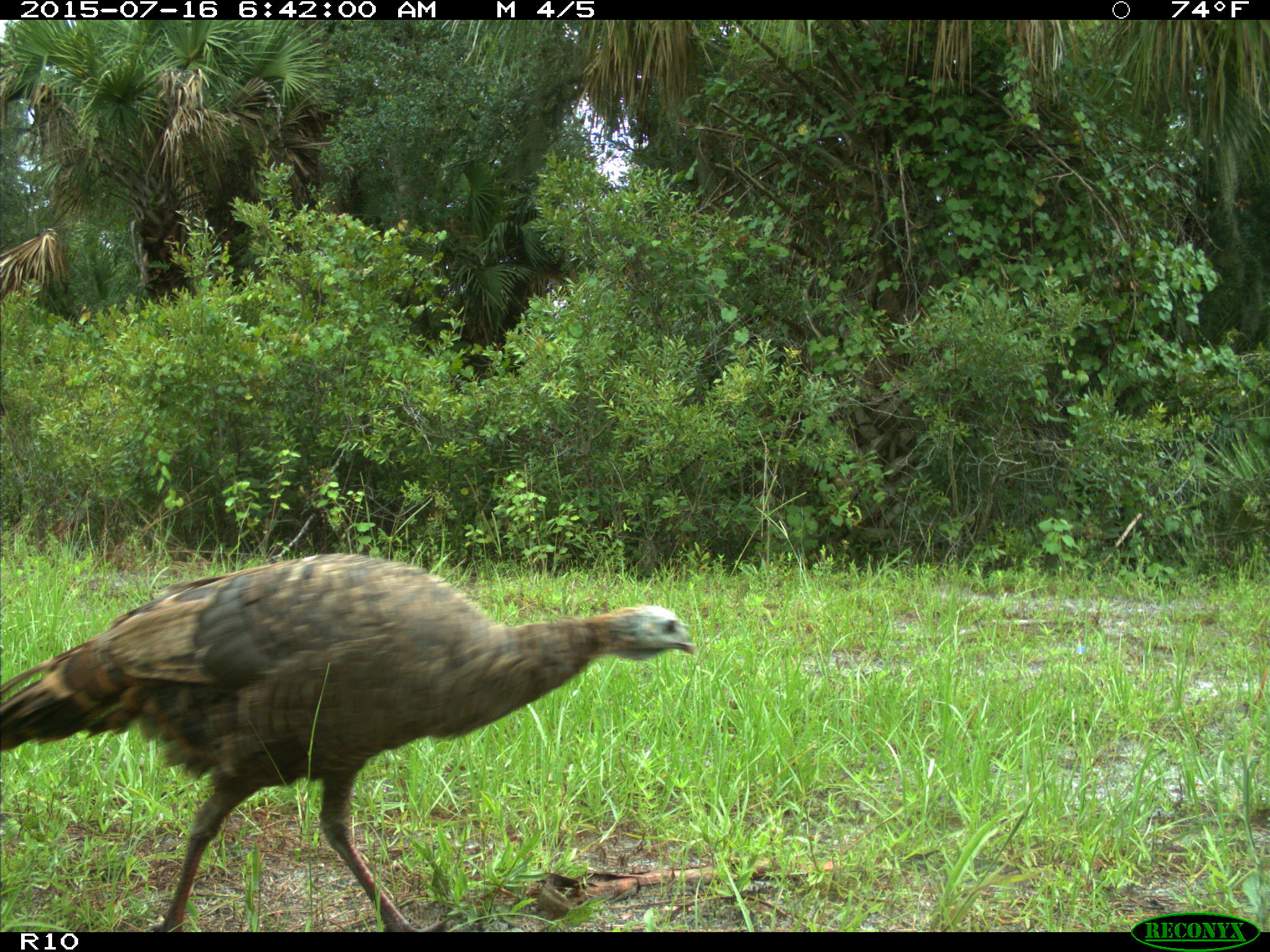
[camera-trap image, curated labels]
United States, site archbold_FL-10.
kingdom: Animalia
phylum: Chordata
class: Aves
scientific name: Aves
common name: birds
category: unidentified bird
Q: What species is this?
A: Unidentified bird (birds) (Aves).